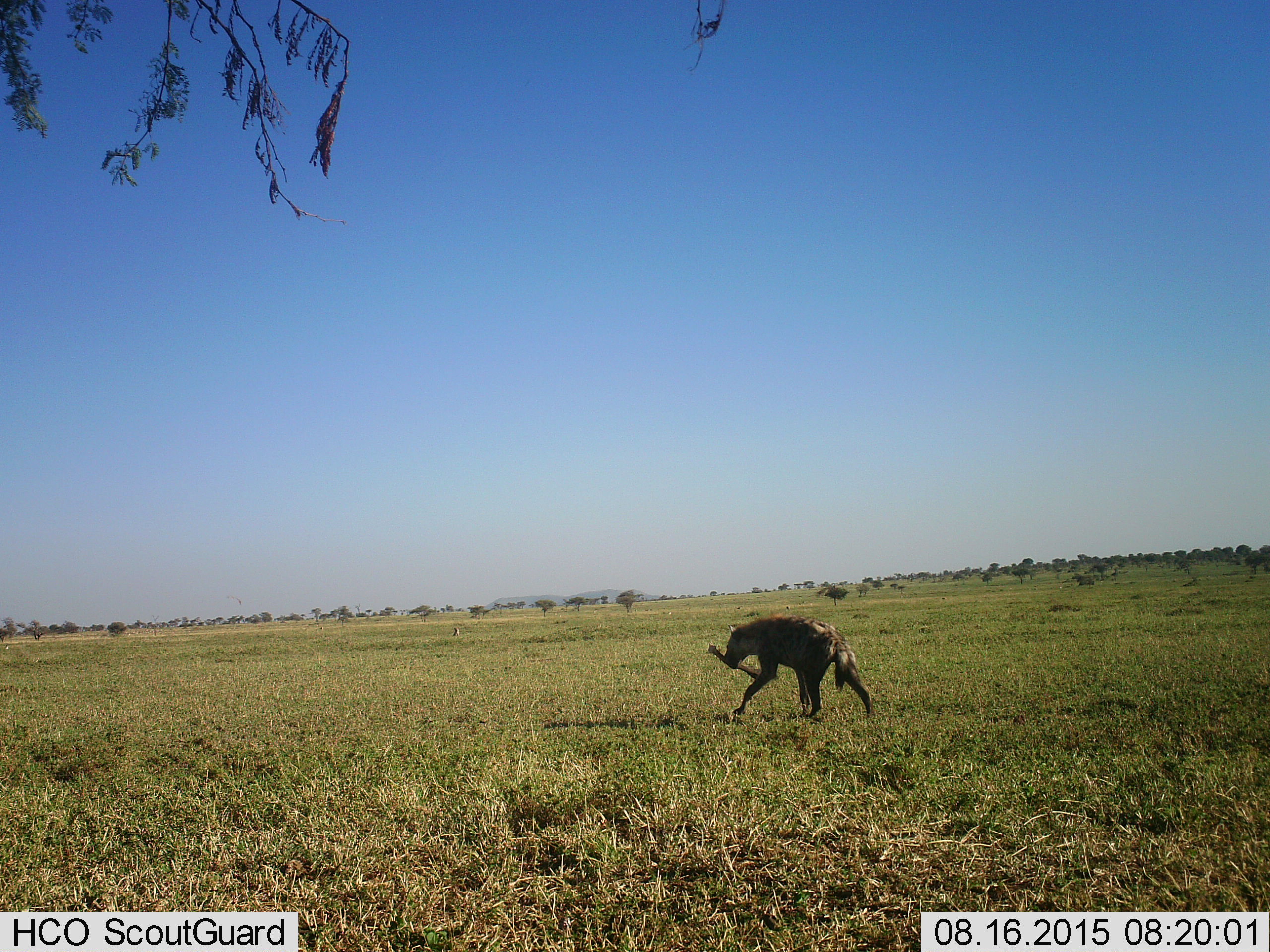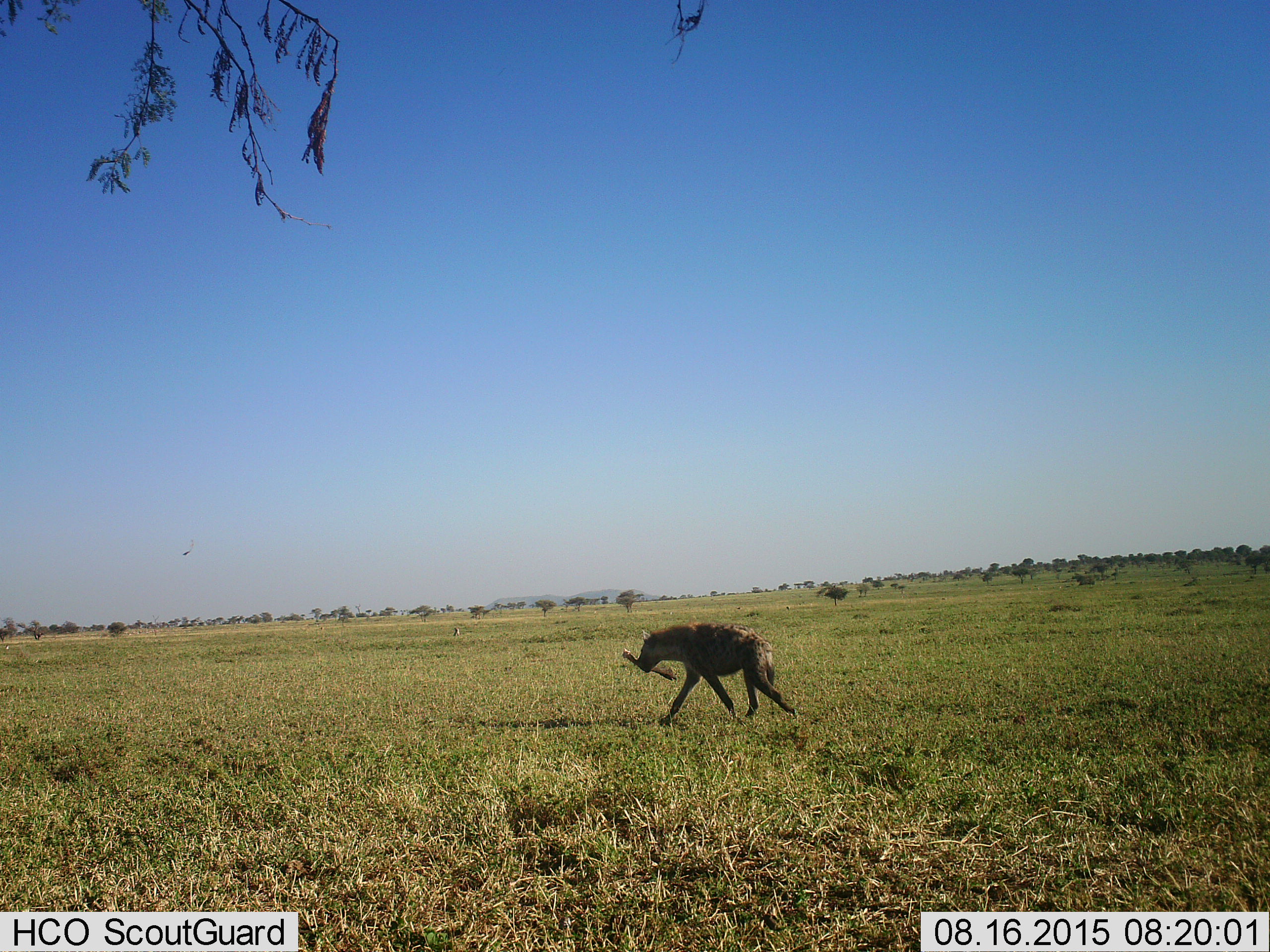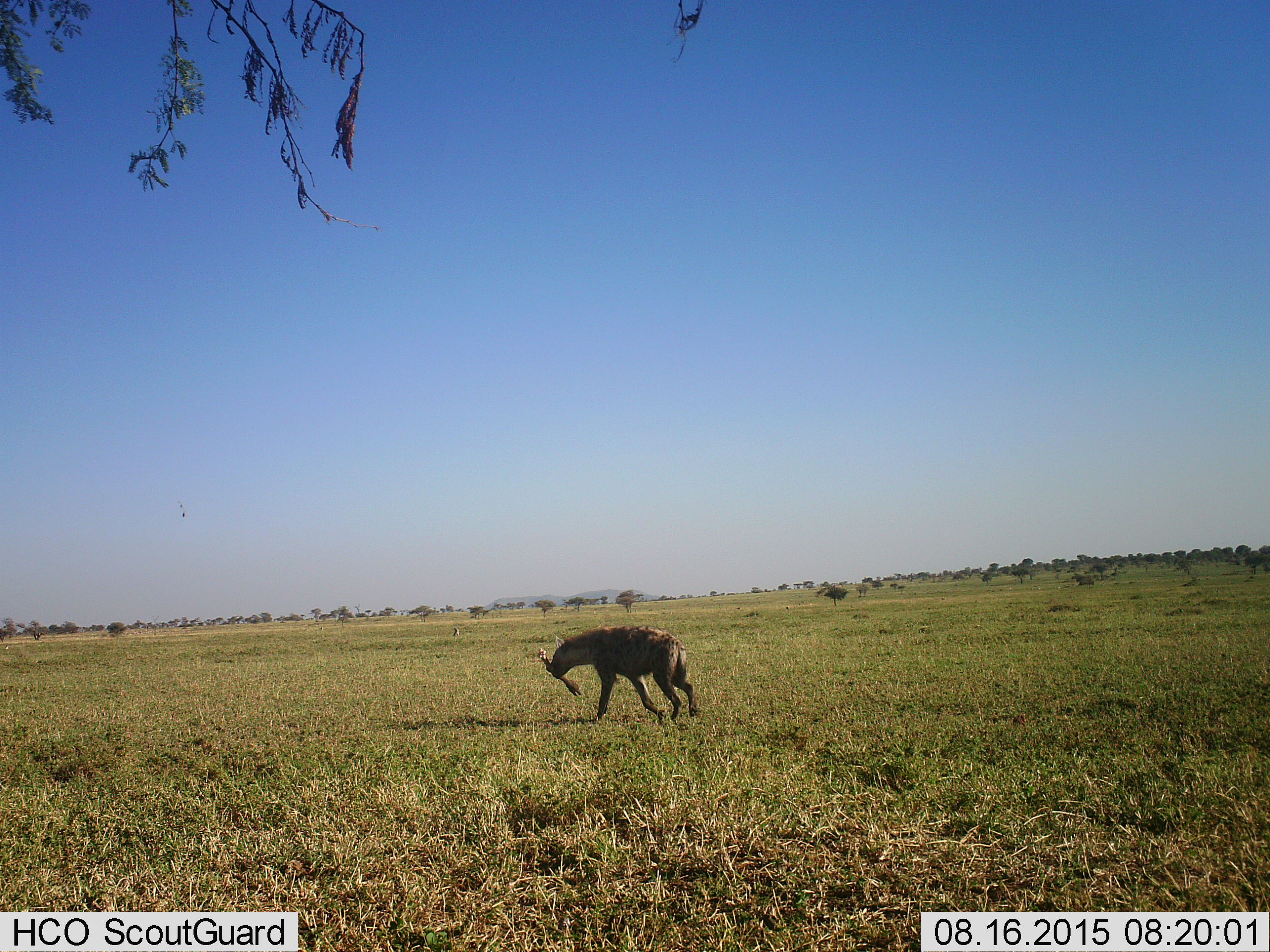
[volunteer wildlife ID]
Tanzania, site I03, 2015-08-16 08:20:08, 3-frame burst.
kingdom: Animalia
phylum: Chordata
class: Mammalia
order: Carnivora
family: Hyaenidae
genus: Crocuta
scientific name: Crocuta crocuta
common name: spotted hyena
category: hyenaspotted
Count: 1.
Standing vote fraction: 9%.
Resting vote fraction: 0%.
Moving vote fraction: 100%.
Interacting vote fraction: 9%.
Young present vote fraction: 0%.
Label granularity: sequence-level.